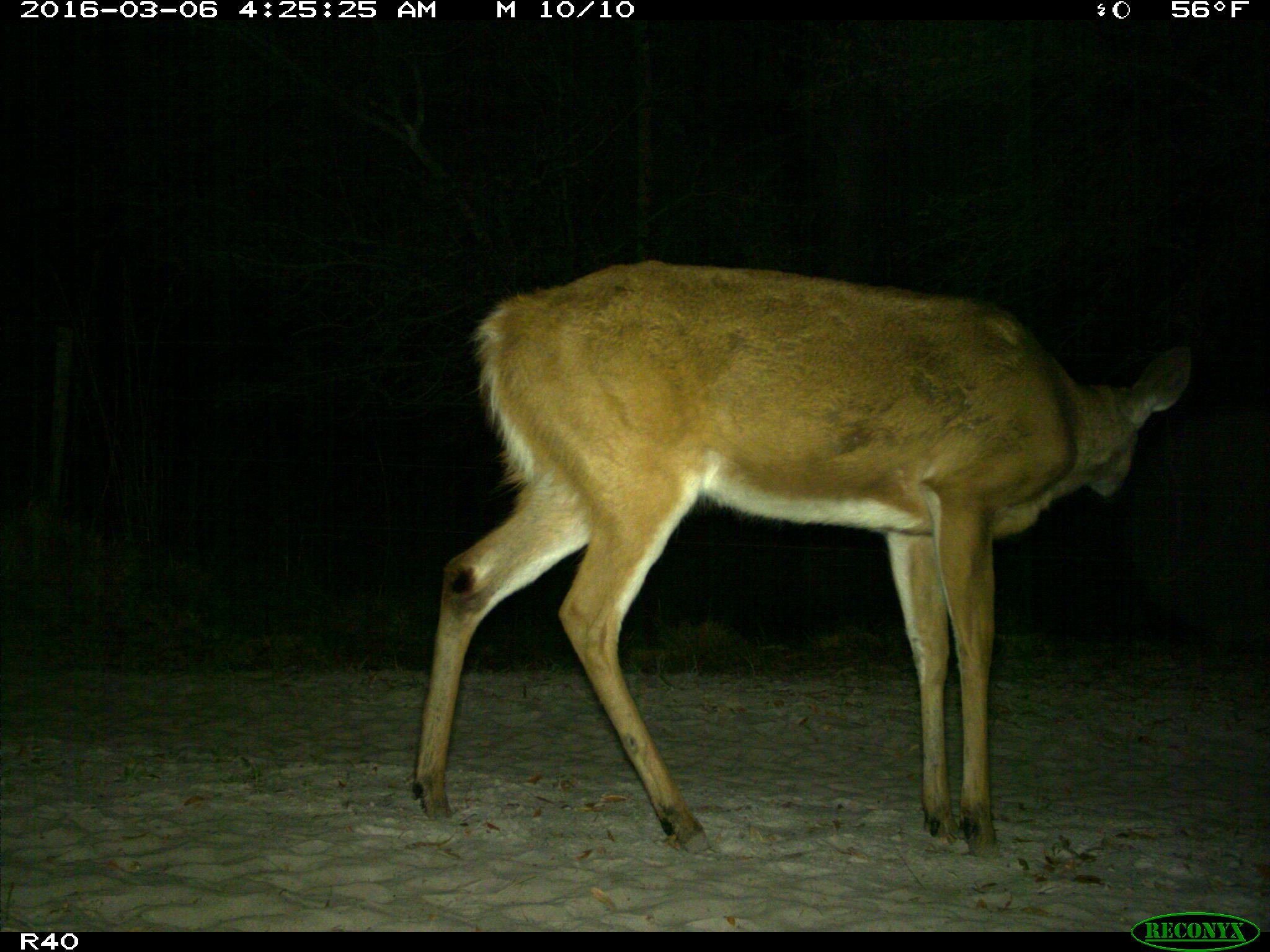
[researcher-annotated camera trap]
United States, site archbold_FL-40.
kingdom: Animalia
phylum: Chordata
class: Mammalia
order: Artiodactyla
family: Cervidae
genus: Odocoileus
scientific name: Odocoileus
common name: deer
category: unidentified deer